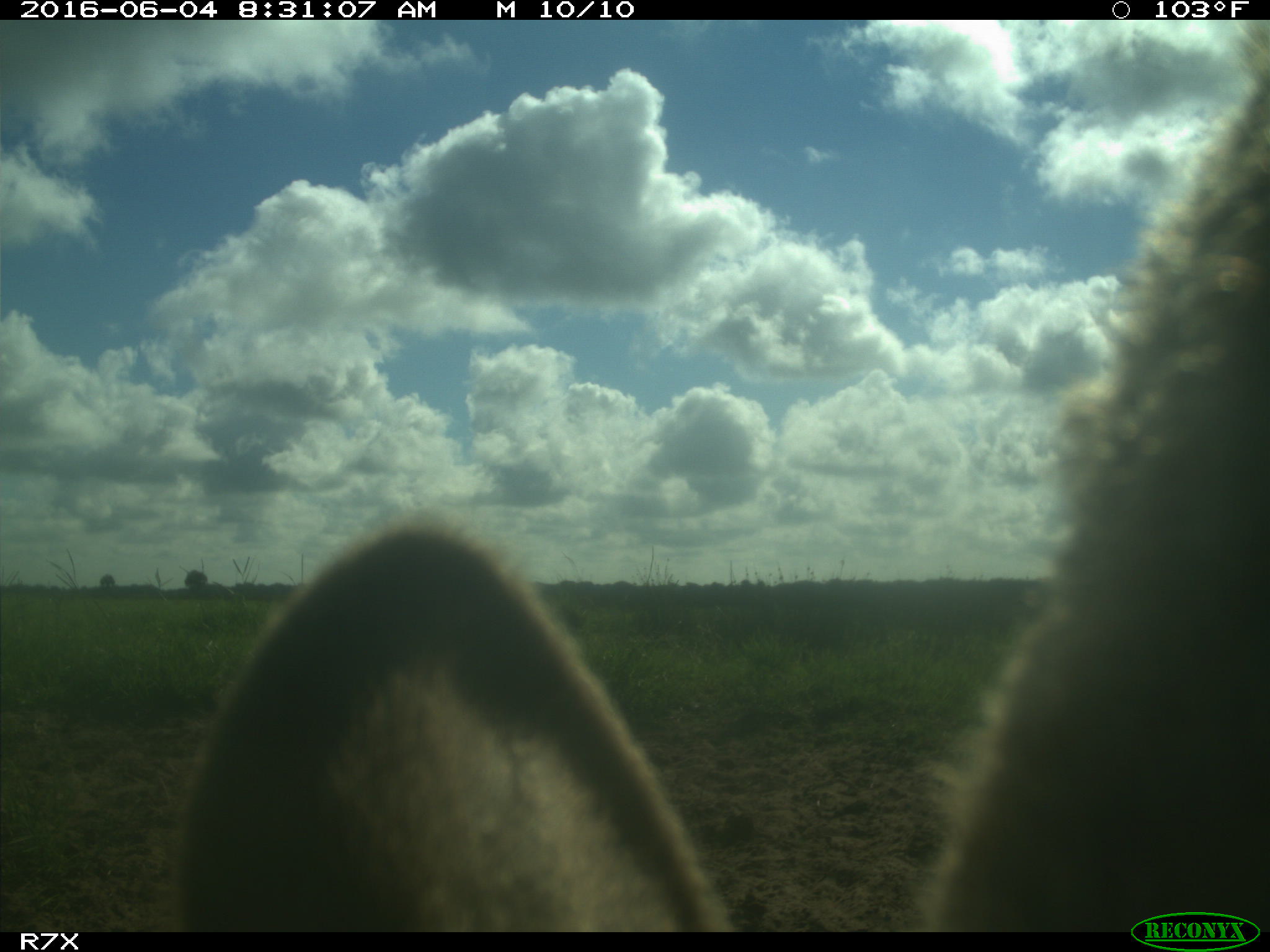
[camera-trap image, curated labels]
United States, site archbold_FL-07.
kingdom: Animalia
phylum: Chordata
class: Mammalia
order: Artiodactyla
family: Bovidae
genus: Bos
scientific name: Bos taurus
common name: domestic cow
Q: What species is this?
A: Bos taurus (domestic cow).